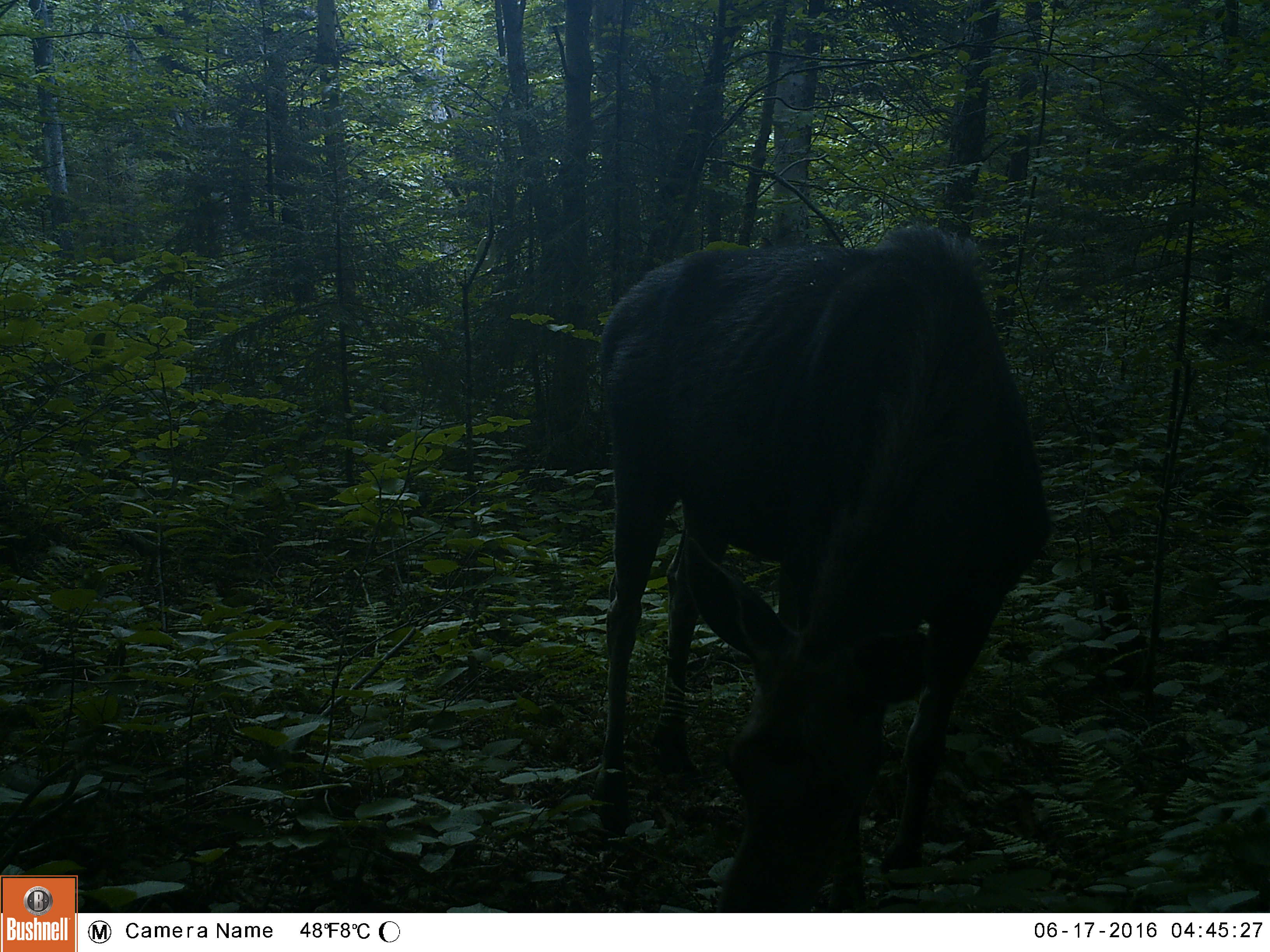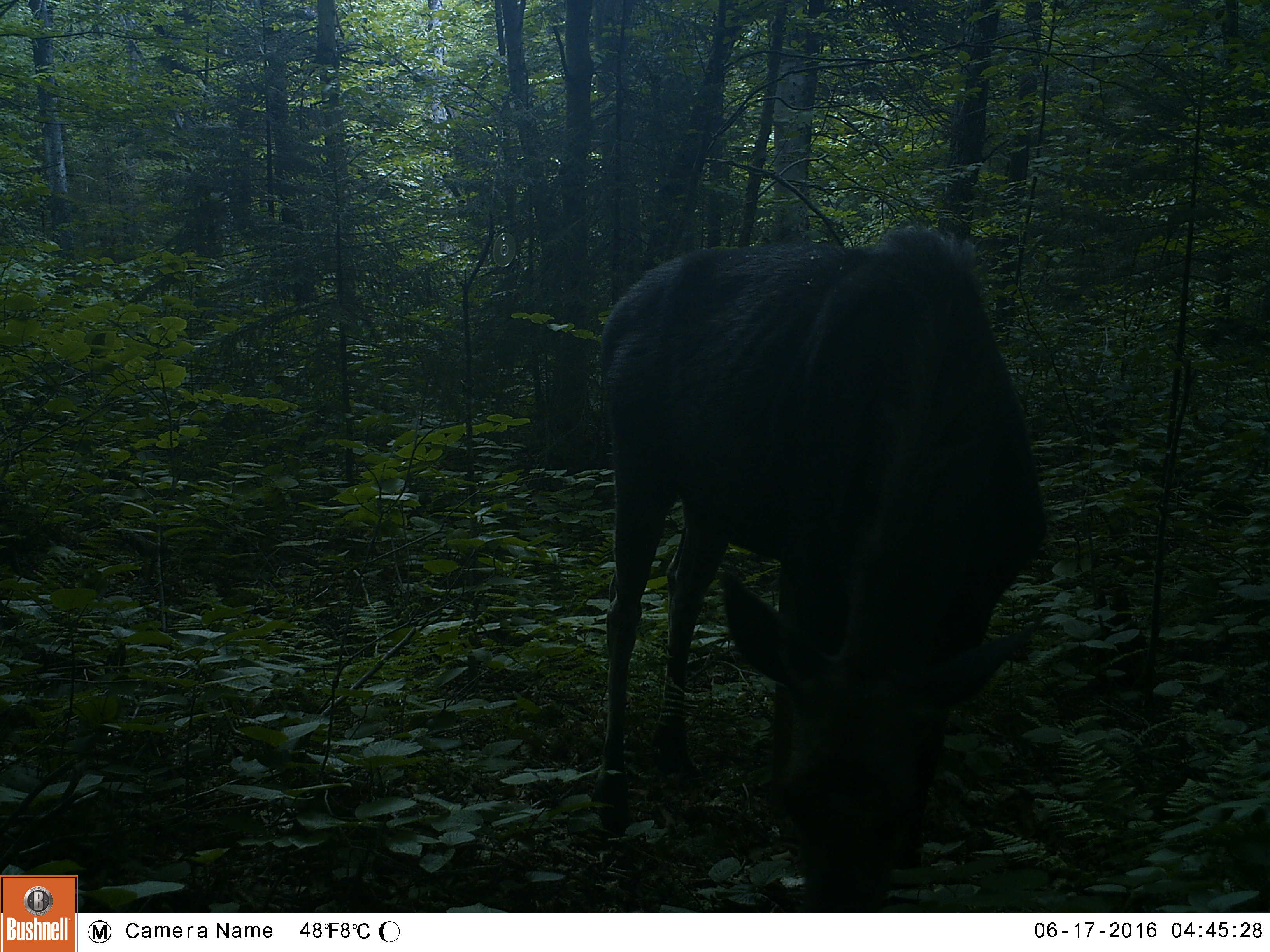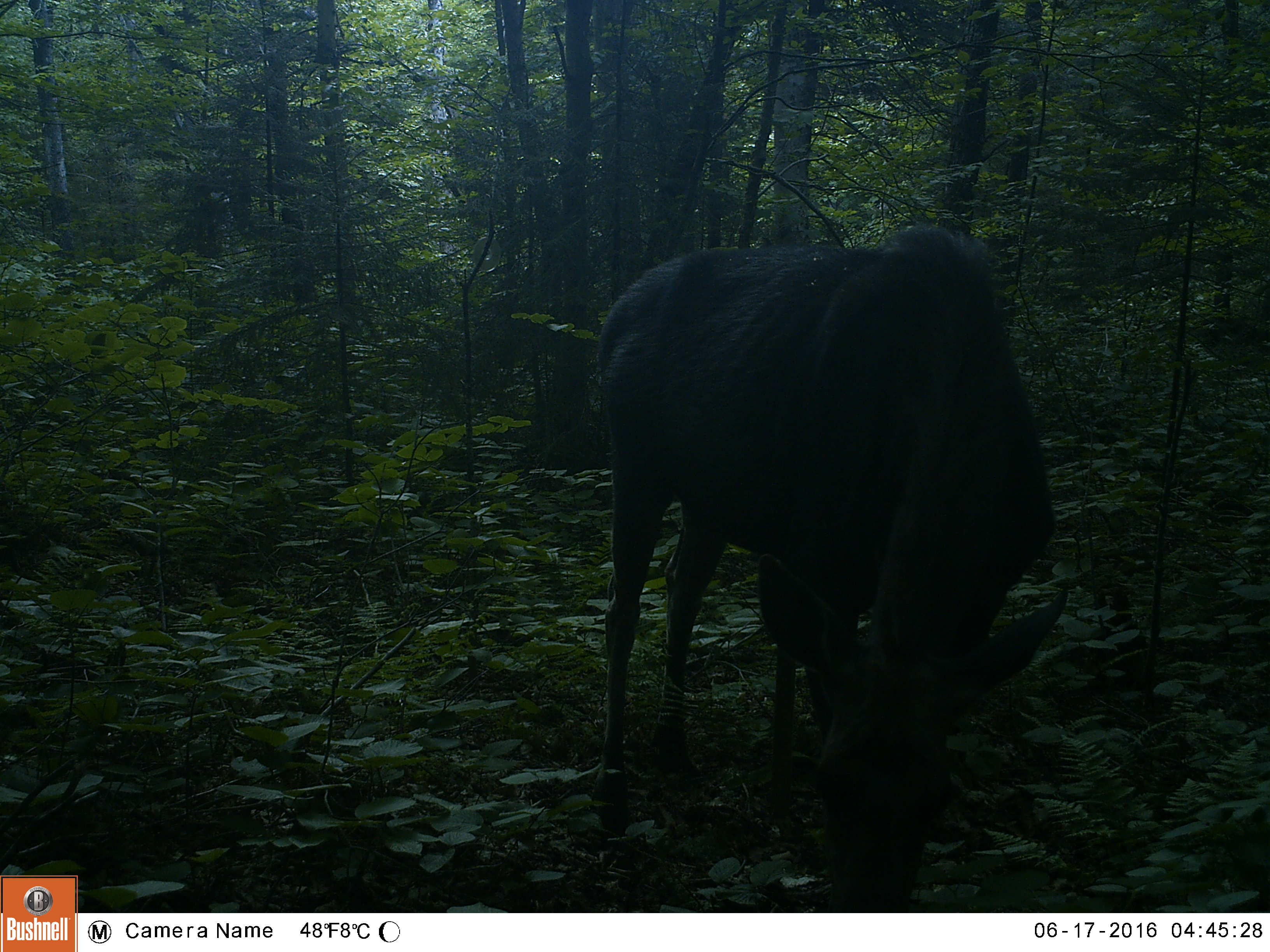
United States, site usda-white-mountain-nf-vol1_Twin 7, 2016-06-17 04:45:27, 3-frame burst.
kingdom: Animalia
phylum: Chordata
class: Mammalia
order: Artiodactyla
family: Cervidae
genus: Alces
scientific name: Alces alces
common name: moose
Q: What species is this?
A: Moose (Alces alces).